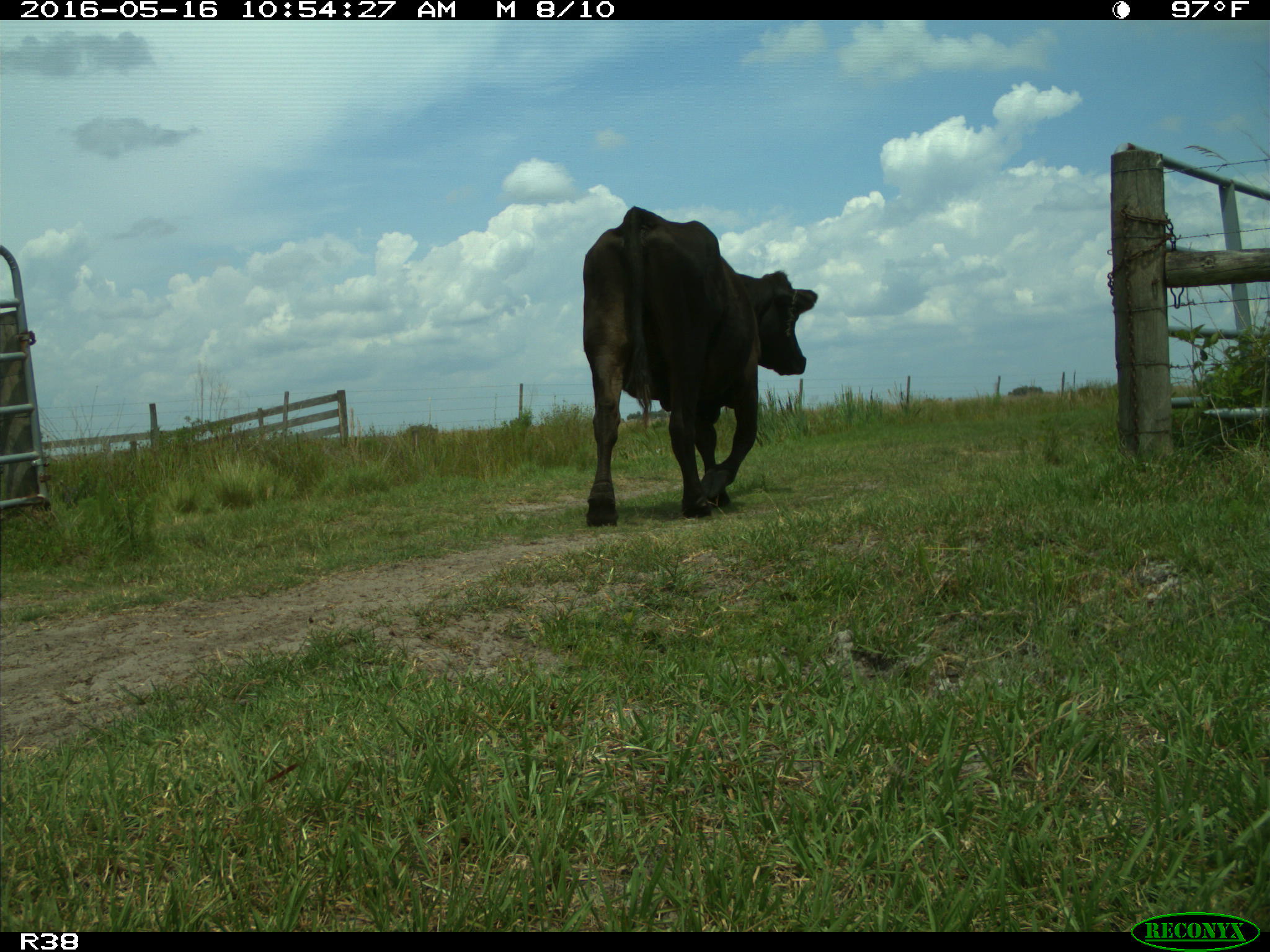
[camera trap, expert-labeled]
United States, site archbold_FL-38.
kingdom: Animalia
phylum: Chordata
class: Mammalia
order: Artiodactyla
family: Bovidae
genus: Bos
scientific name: Bos taurus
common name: domestic cow